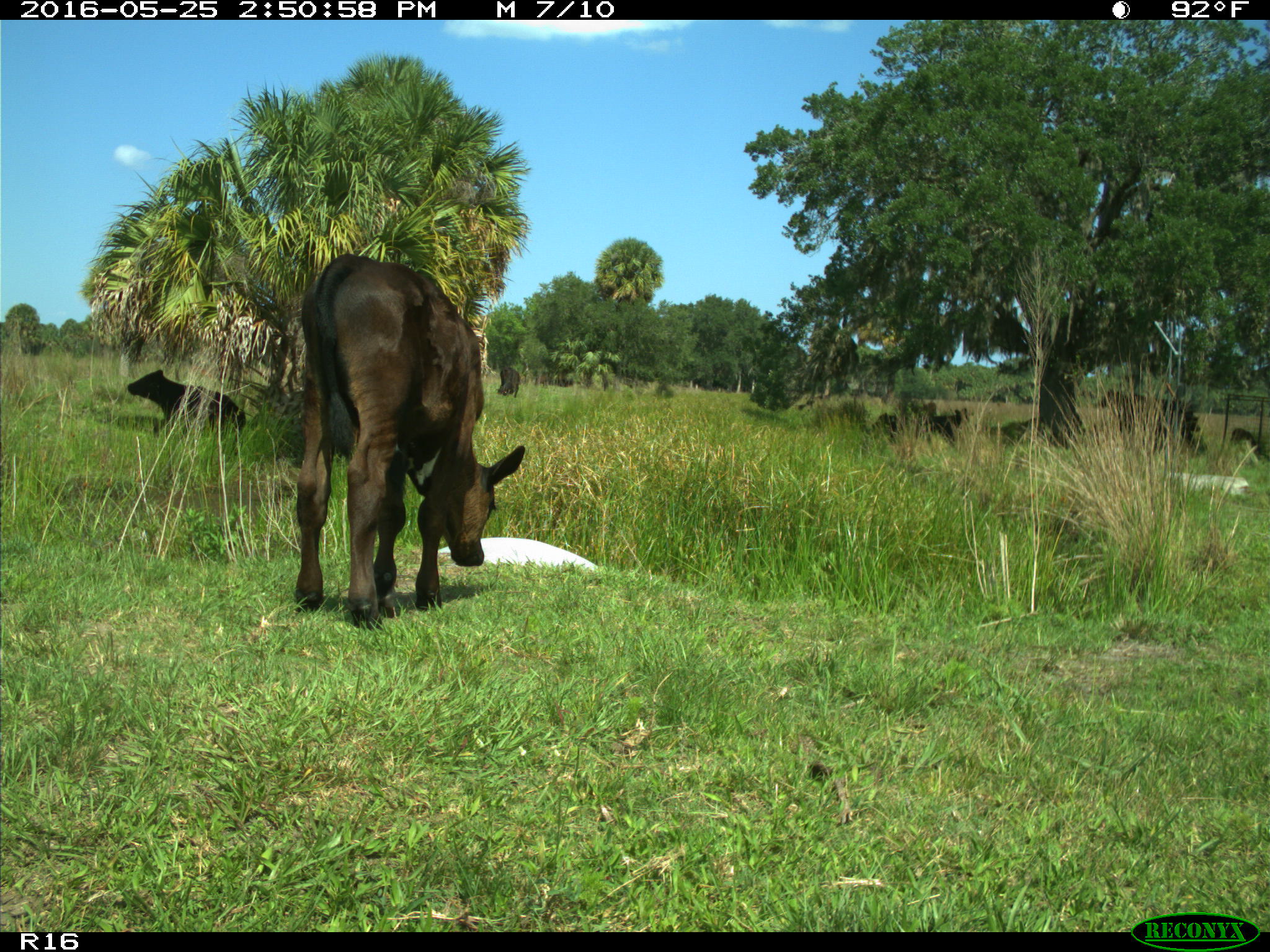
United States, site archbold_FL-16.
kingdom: Animalia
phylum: Chordata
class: Mammalia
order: Artiodactyla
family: Bovidae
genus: Bos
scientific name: Bos taurus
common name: domestic cow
Bos taurus (domestic cow).